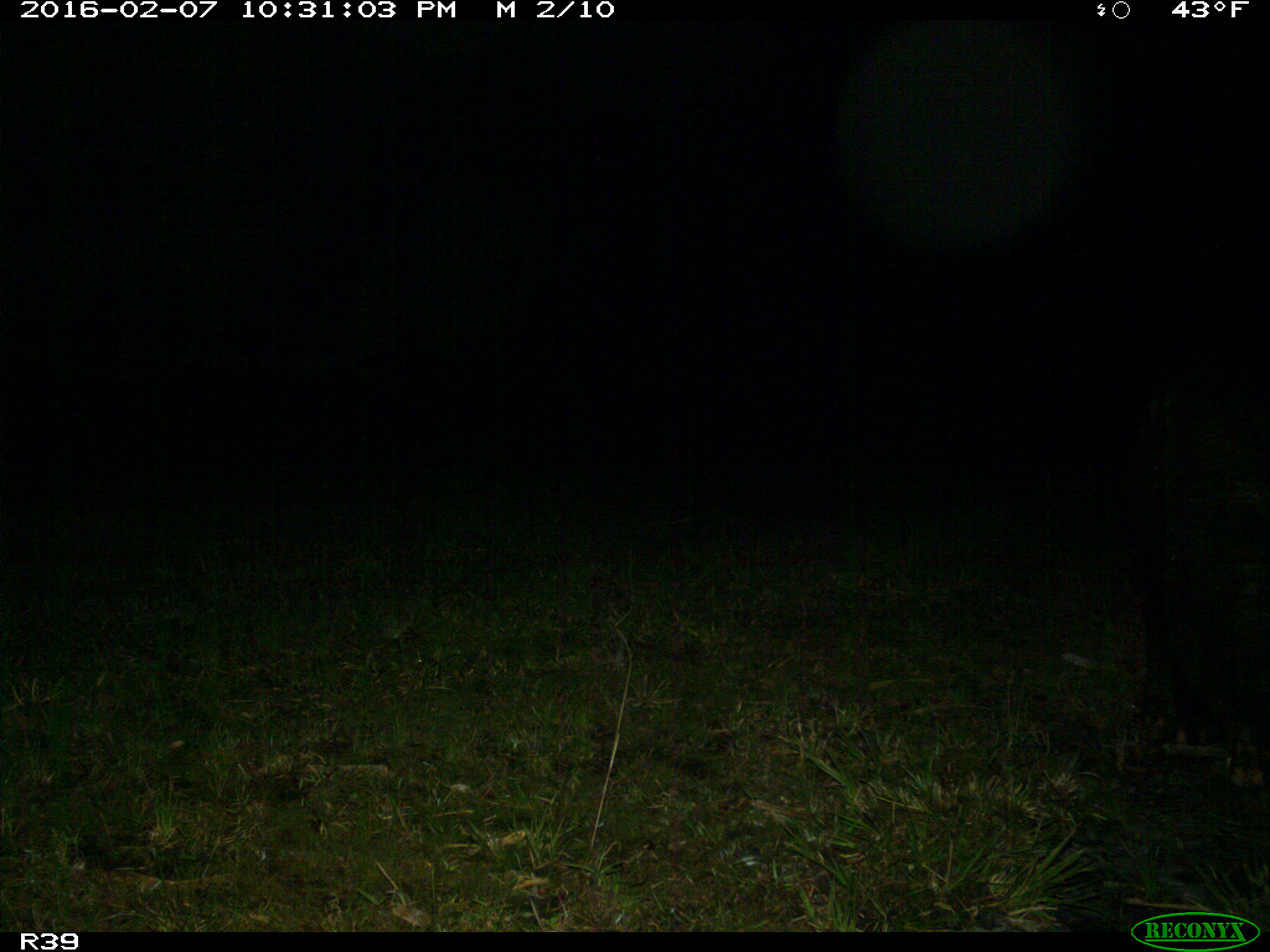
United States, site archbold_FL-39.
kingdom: Animalia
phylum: Chordata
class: Mammalia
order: Artiodactyla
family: Suidae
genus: Sus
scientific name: Sus scrofa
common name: wild boar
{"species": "Sus scrofa (wild boar)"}